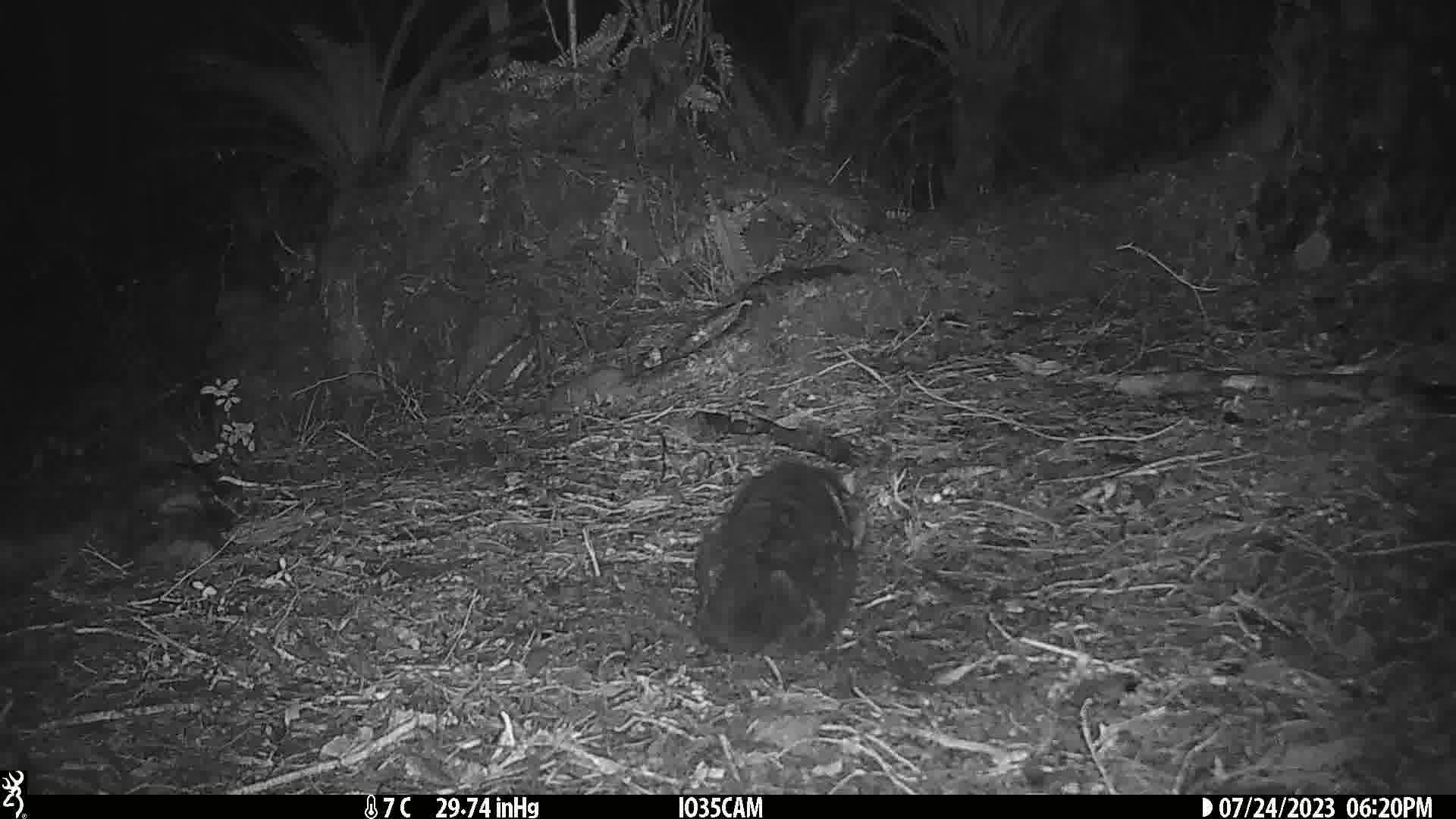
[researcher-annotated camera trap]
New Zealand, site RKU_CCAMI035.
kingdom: Animalia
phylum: Chordata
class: Mammalia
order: Carnivora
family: Felidae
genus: Felis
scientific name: Felis catus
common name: domestic cat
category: cat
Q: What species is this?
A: Cat (domestic cat) (Felis catus).